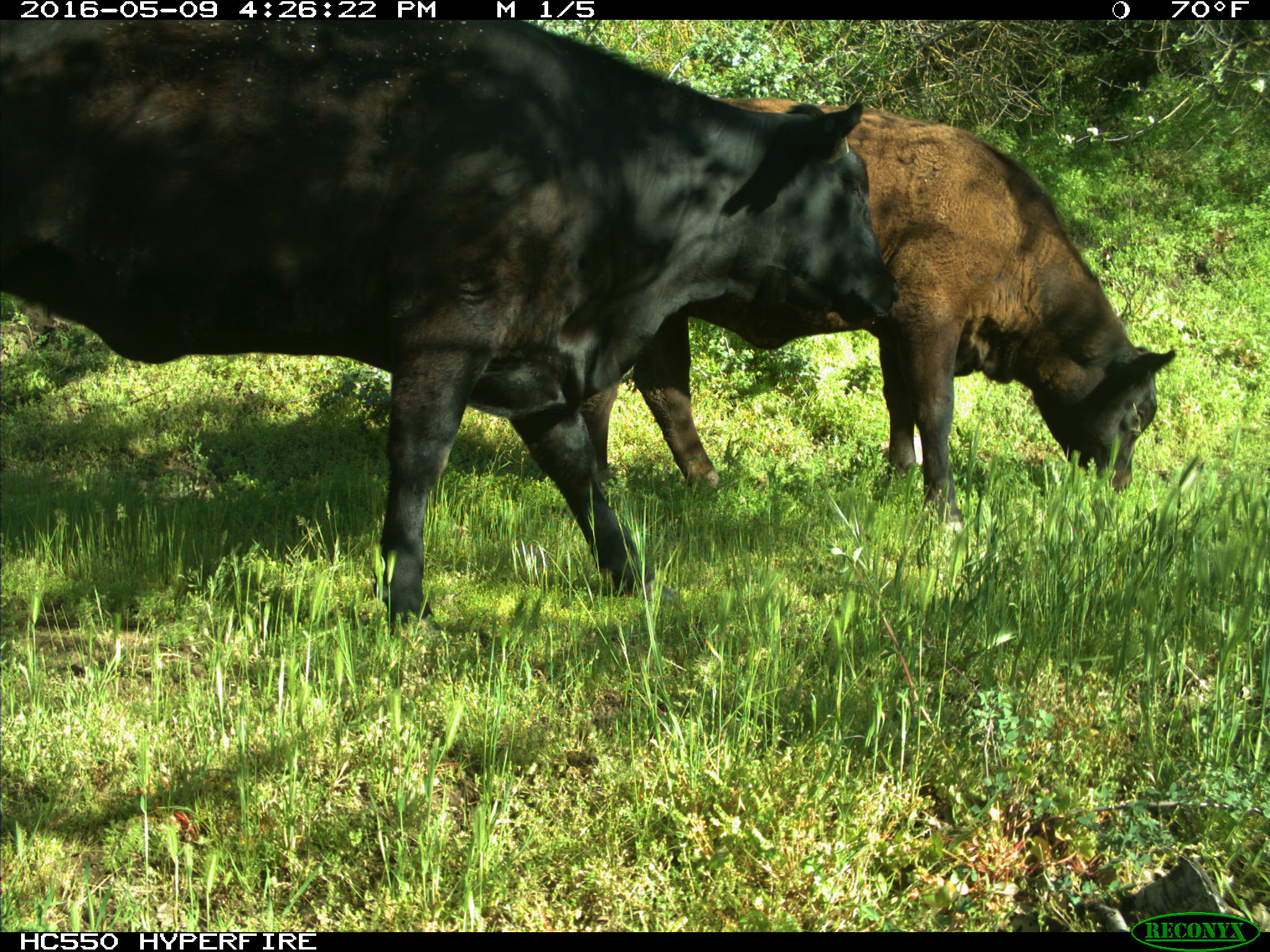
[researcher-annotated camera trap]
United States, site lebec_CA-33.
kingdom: Animalia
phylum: Chordata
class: Mammalia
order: Artiodactyla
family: Bovidae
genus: Bos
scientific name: Bos taurus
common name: domestic cow